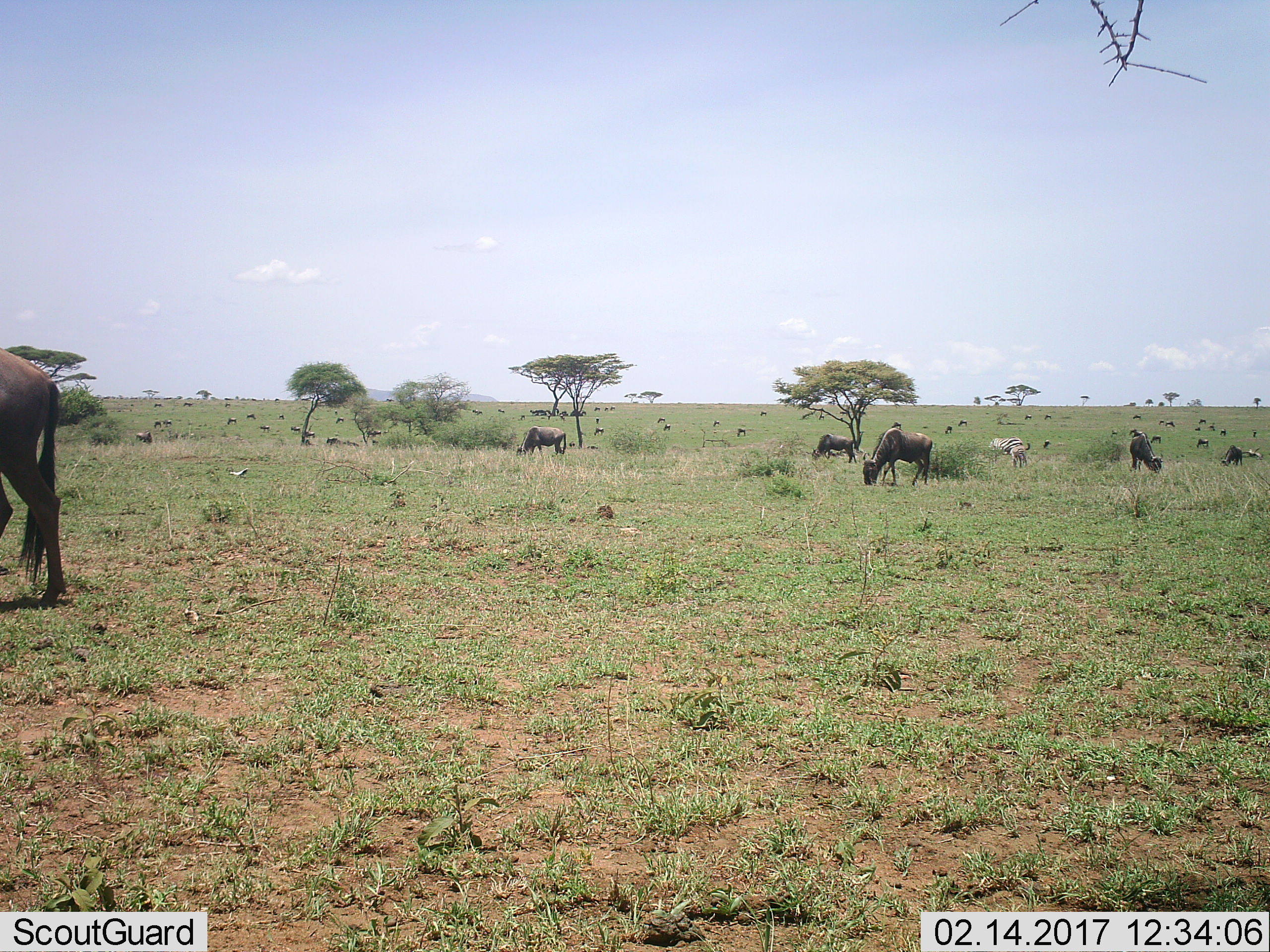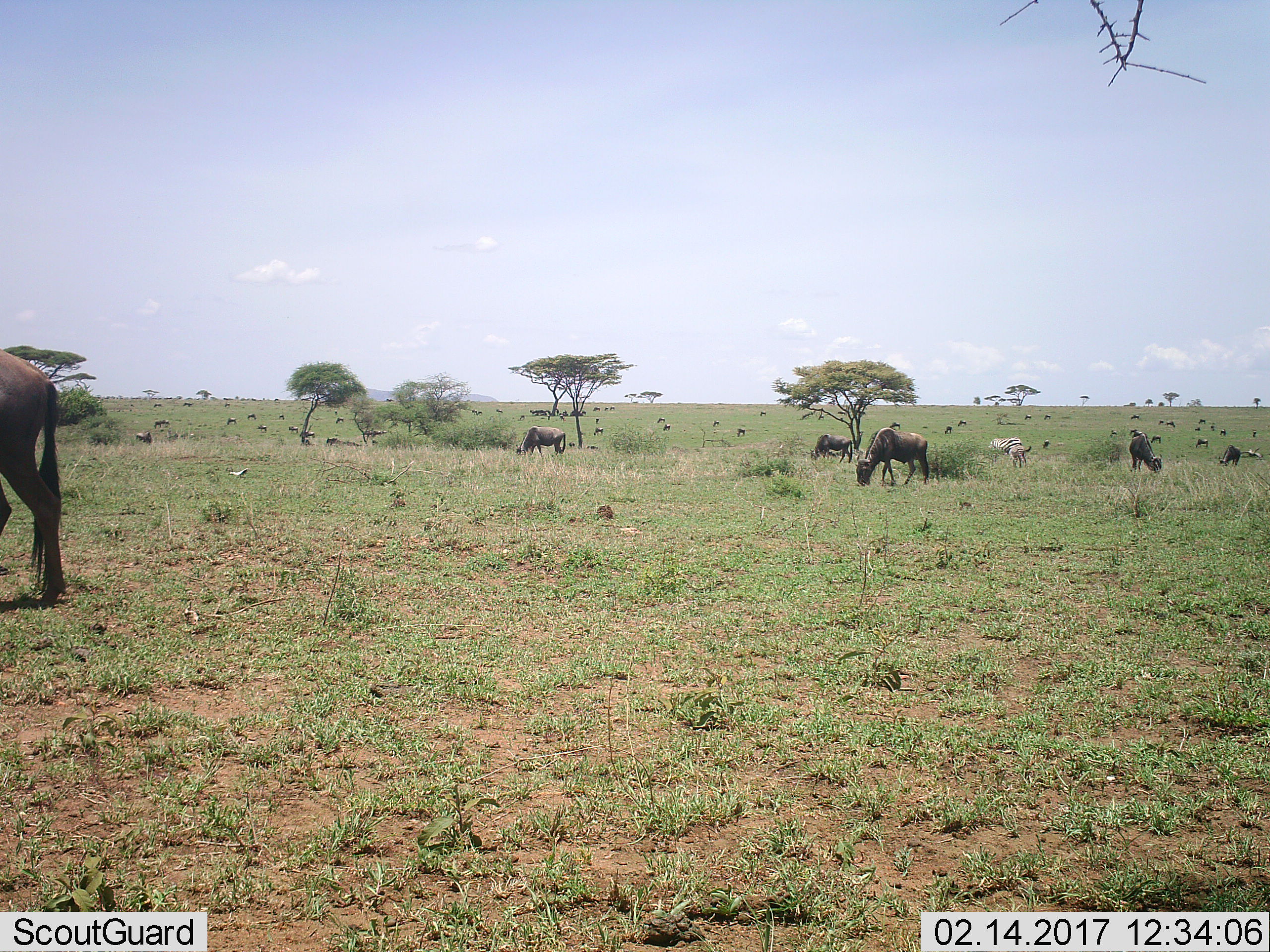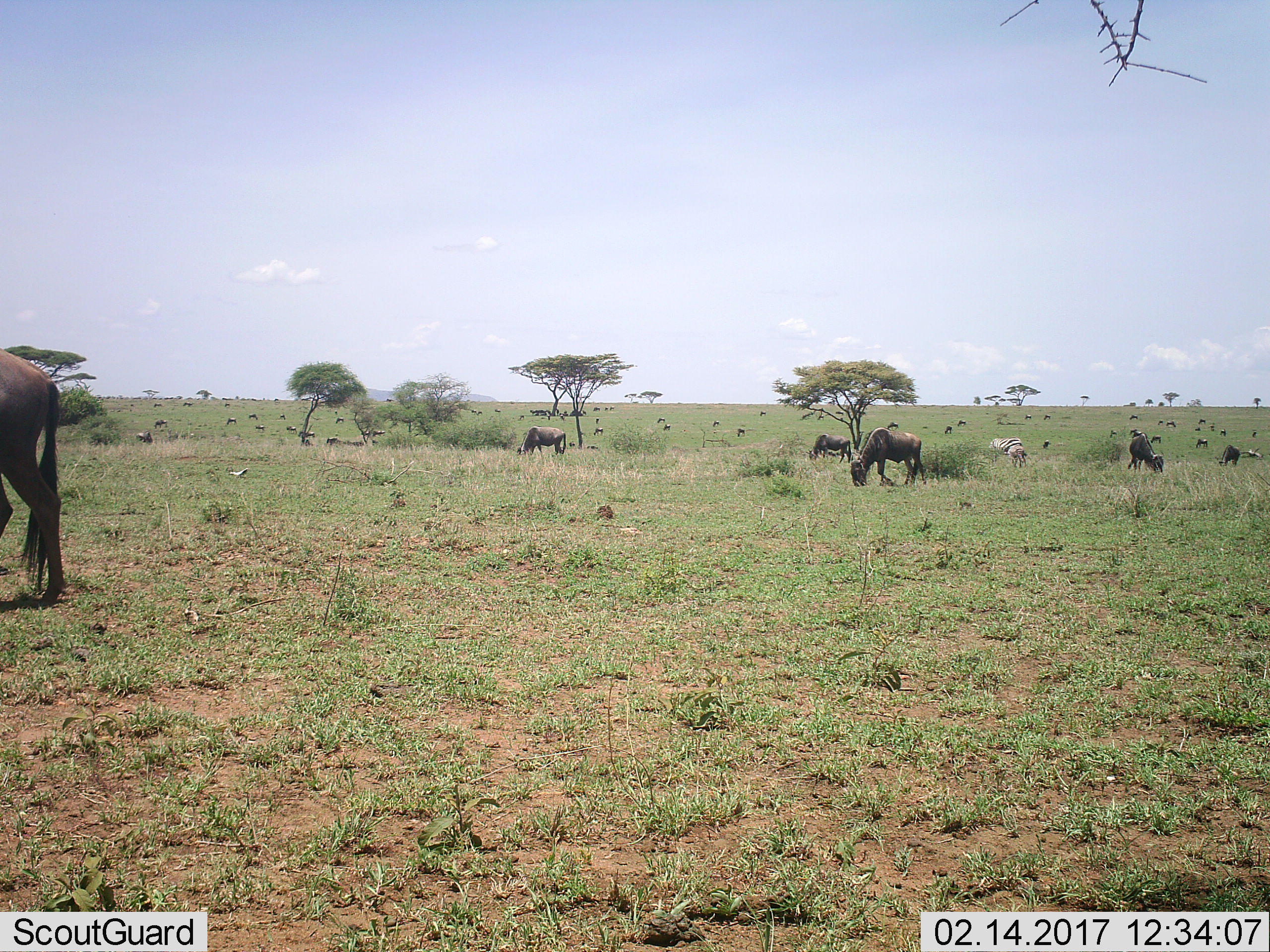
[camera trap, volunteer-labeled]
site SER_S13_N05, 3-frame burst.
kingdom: Animalia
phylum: Chordata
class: Mammalia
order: Artiodactyla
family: Bovidae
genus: Connochaetes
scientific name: Connochaetes taurinus taurinus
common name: blue wildebeest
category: wildebeestblue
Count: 11-50.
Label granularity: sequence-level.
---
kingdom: Animalia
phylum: Chordata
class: Mammalia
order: Perissodactyla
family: Equidae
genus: Equus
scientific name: Equus quagga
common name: plains zebra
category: zebraplains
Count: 1.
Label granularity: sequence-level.